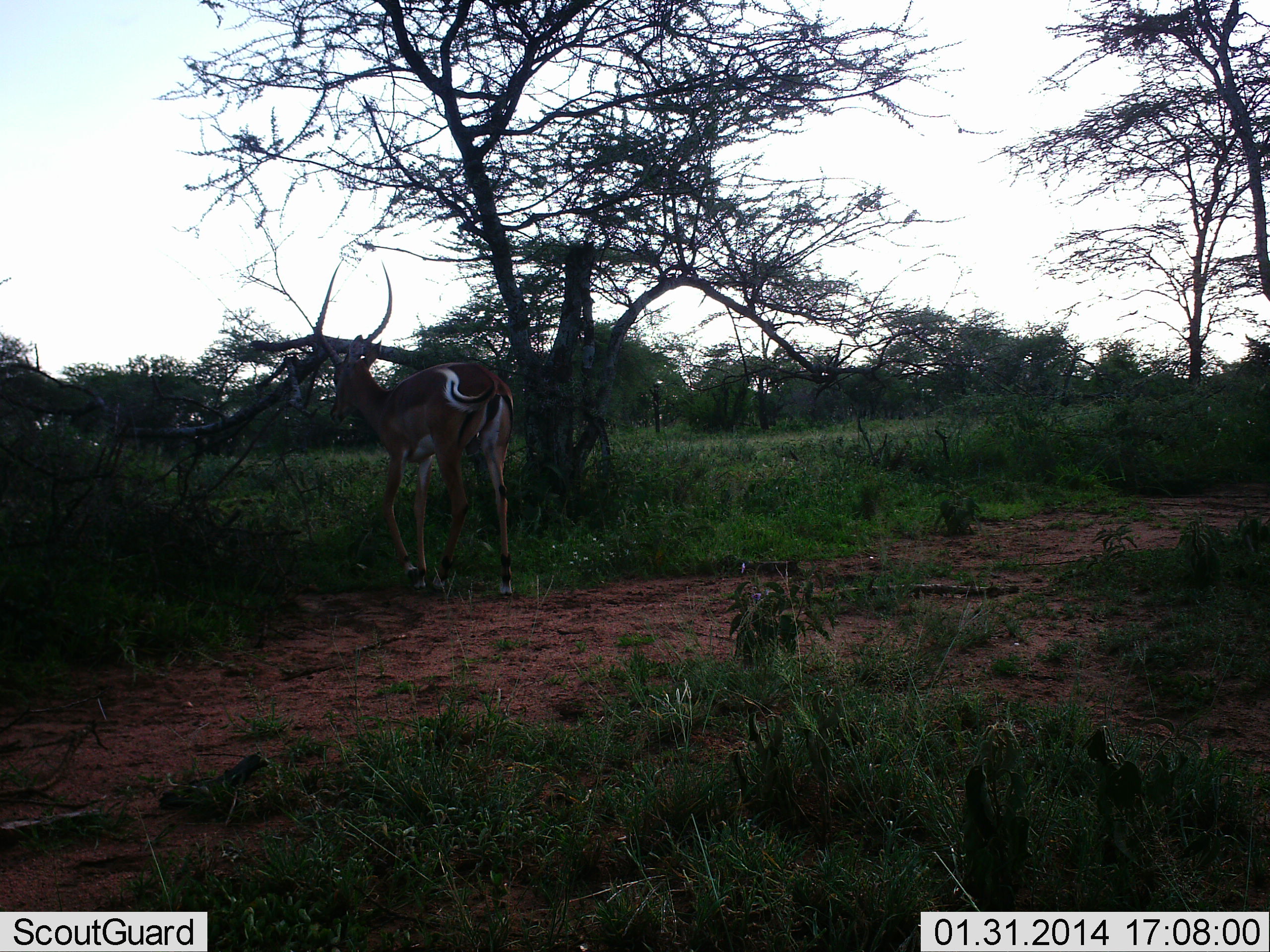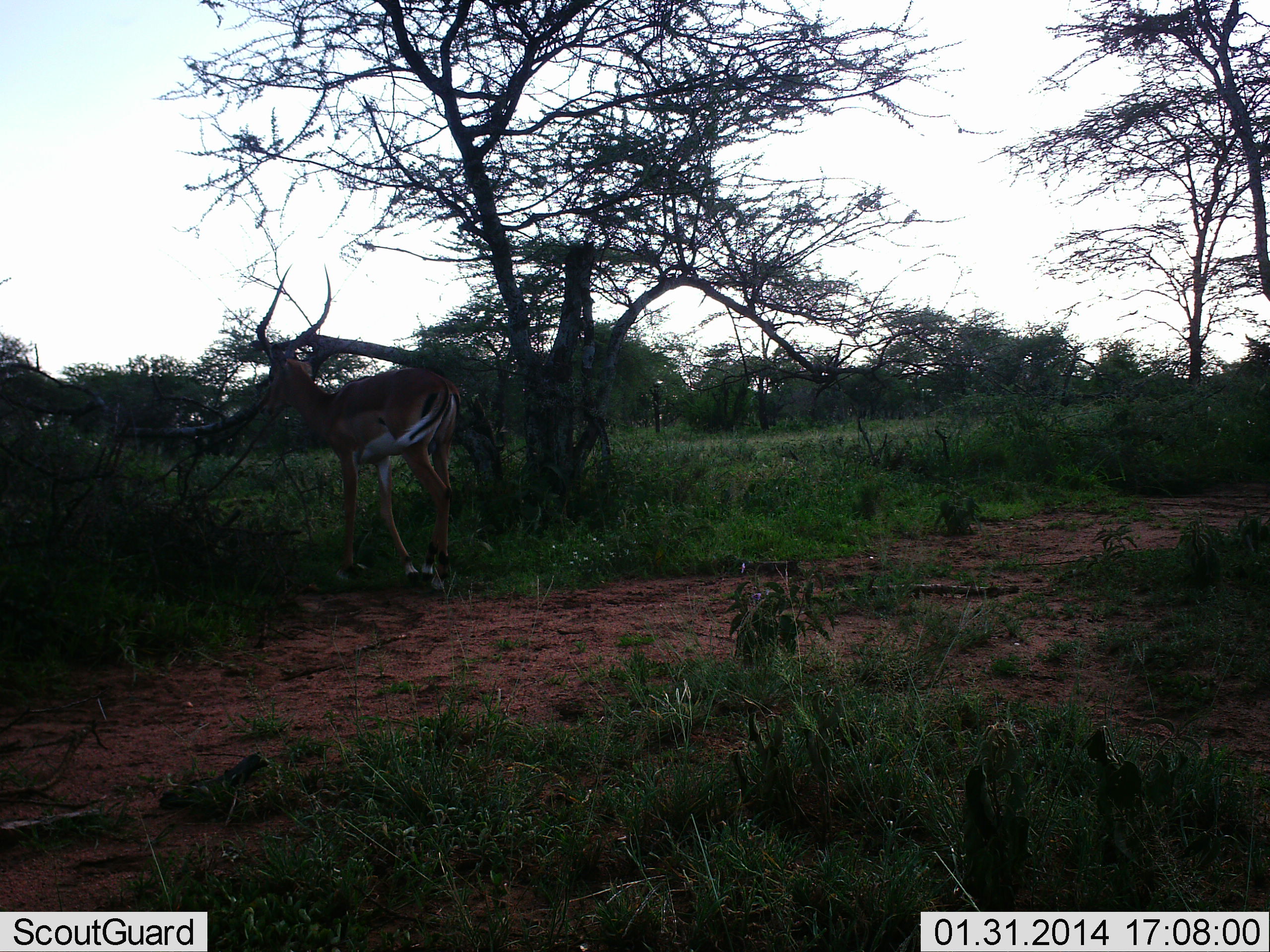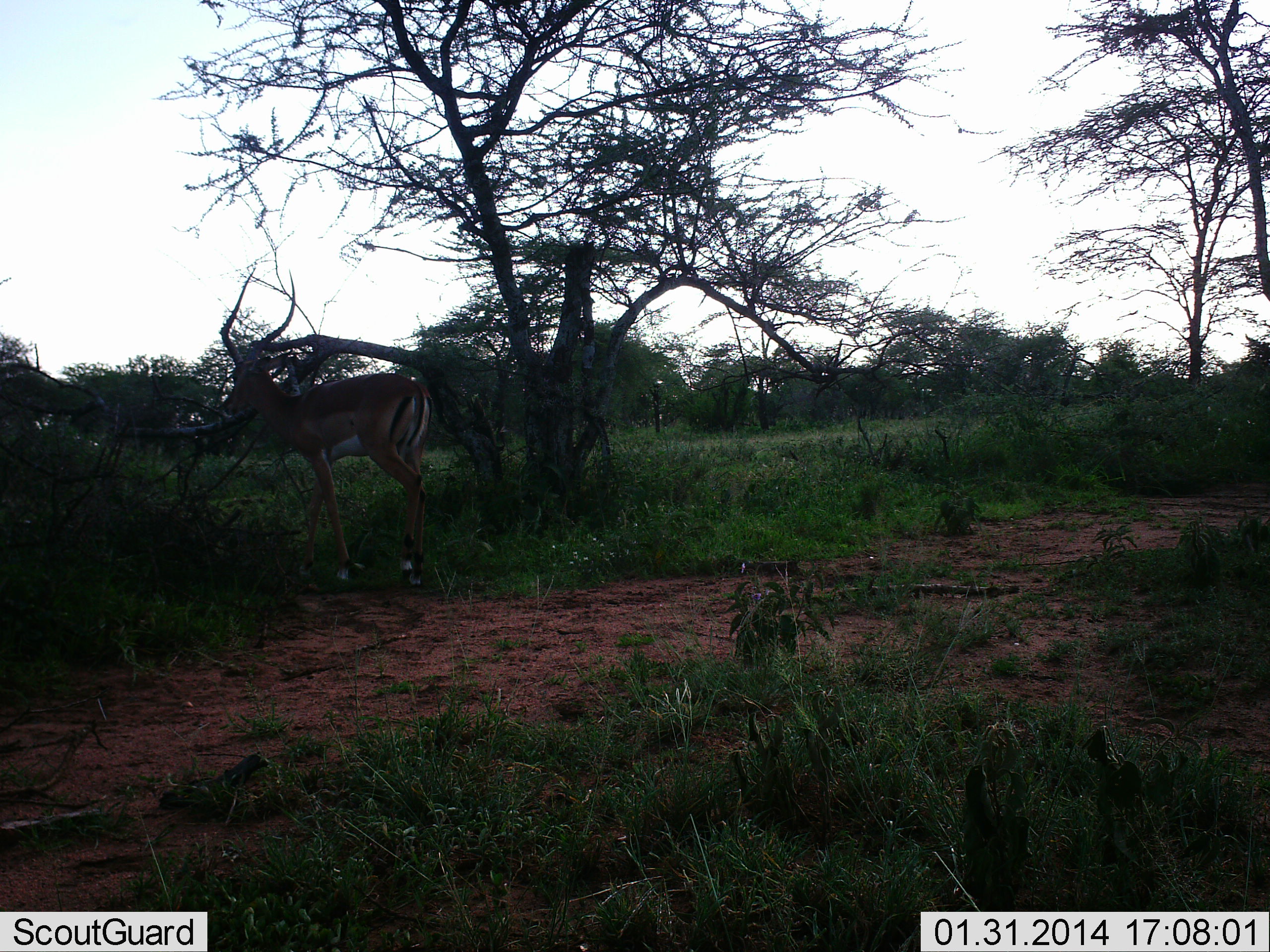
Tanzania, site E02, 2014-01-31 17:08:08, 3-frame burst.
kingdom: Animalia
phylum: Chordata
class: Mammalia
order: Artiodactyla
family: Bovidae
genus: Aepyceros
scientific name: Aepyceros melampus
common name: impala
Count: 1.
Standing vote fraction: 10%.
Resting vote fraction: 0%.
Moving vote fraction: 100%.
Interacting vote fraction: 0%.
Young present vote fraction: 0%.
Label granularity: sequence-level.